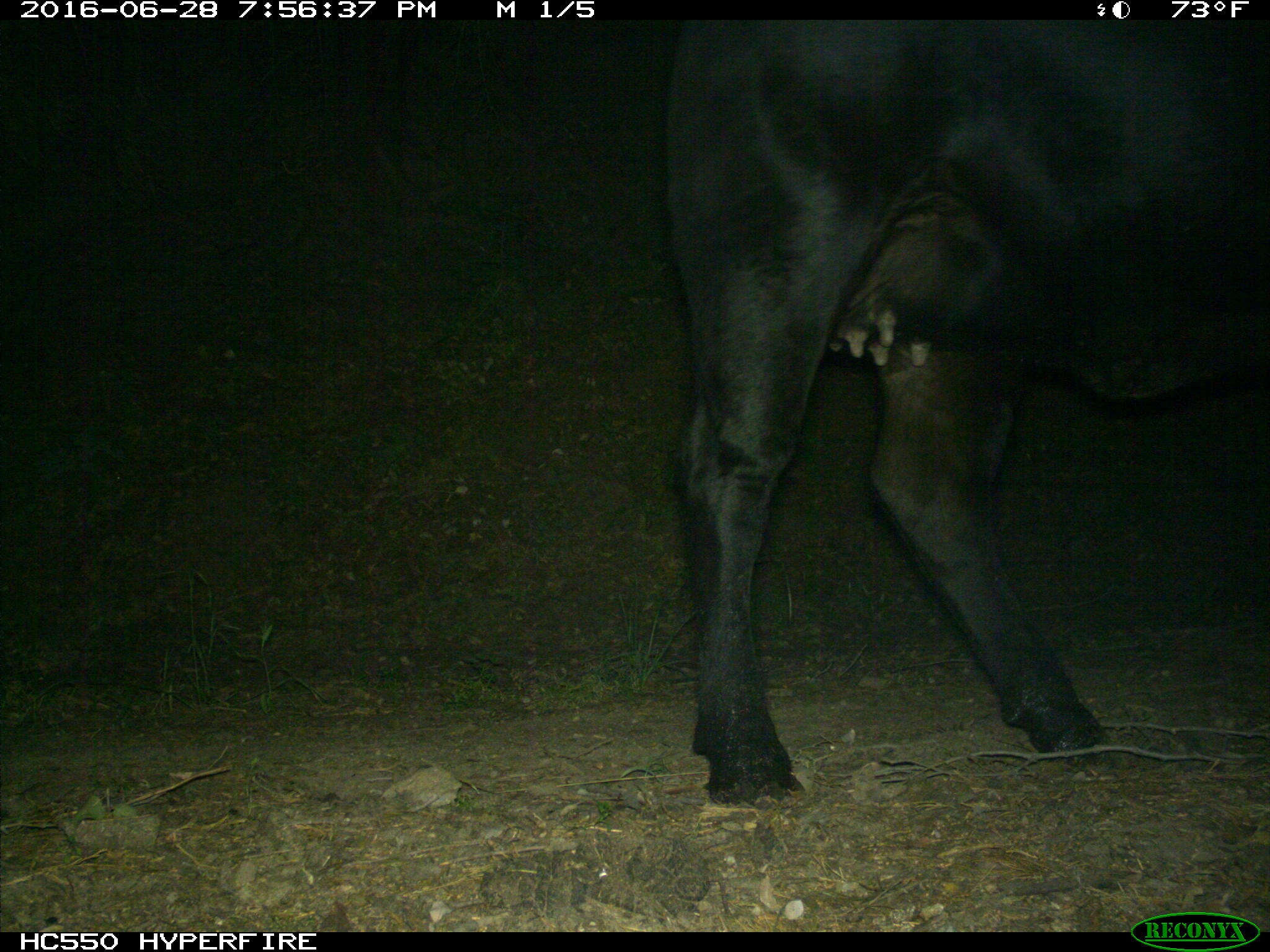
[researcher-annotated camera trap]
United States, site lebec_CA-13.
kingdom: Animalia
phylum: Chordata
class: Mammalia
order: Artiodactyla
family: Bovidae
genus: Bos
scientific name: Bos taurus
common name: domestic cow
Bos taurus (domestic cow).